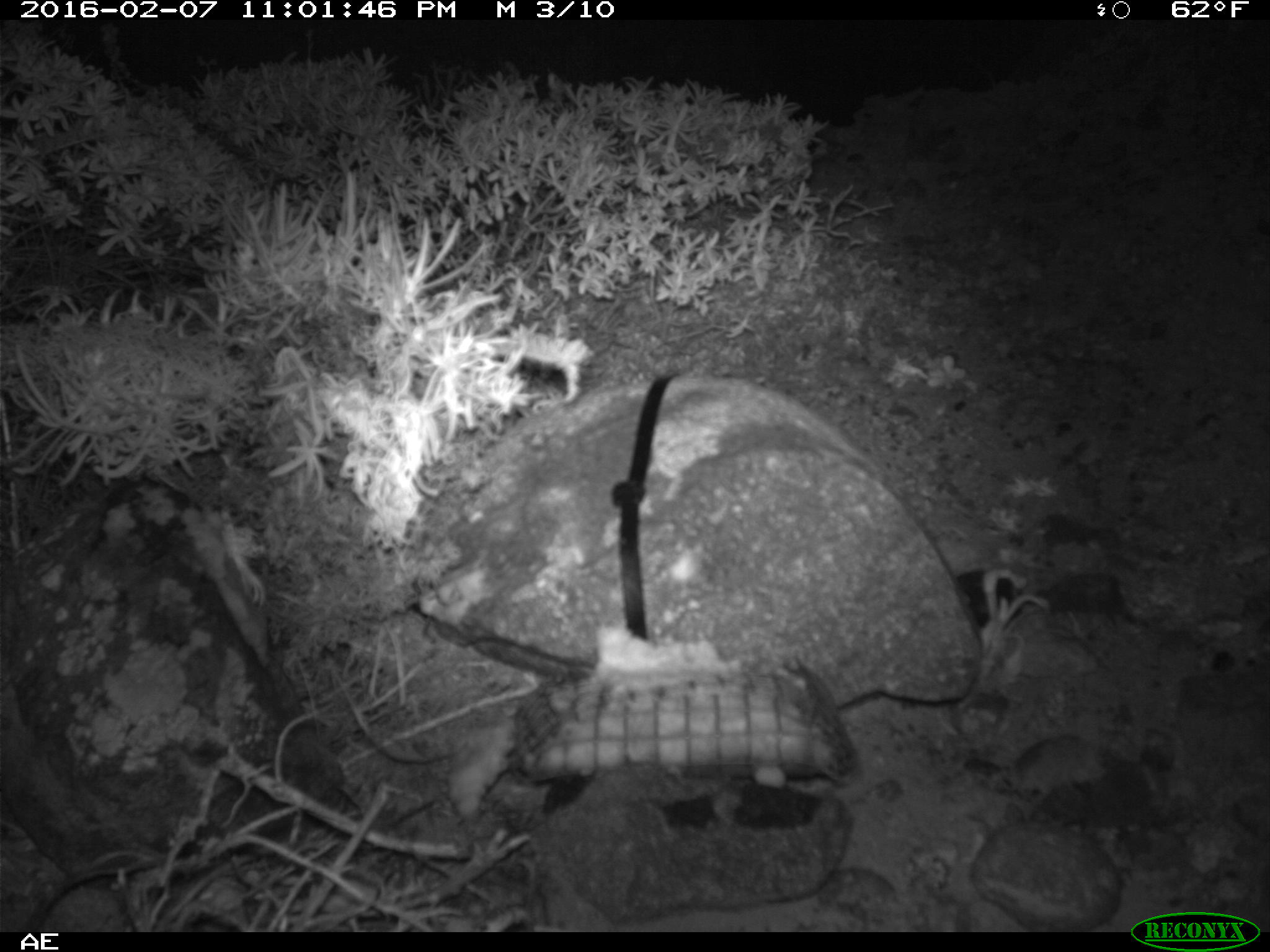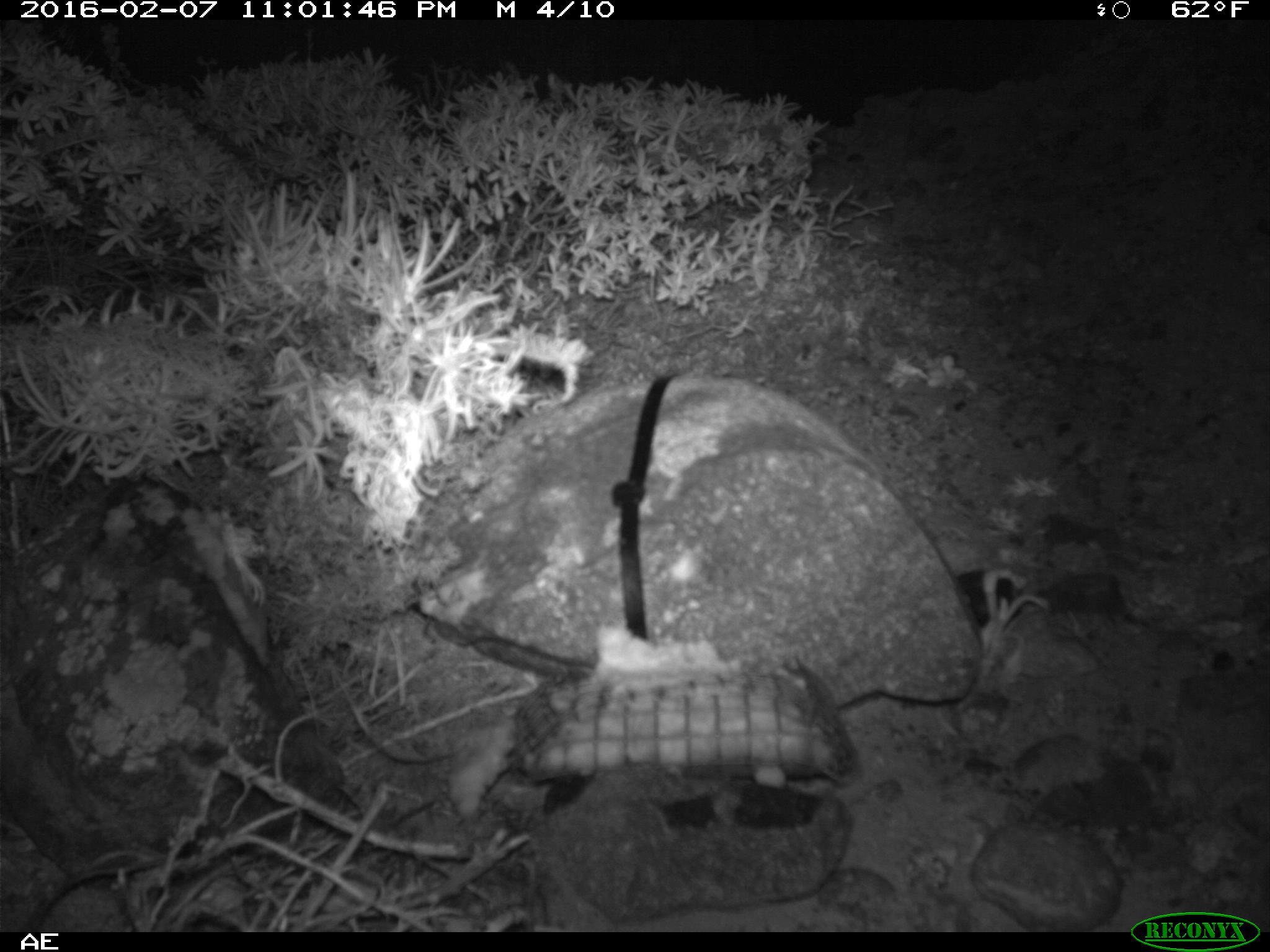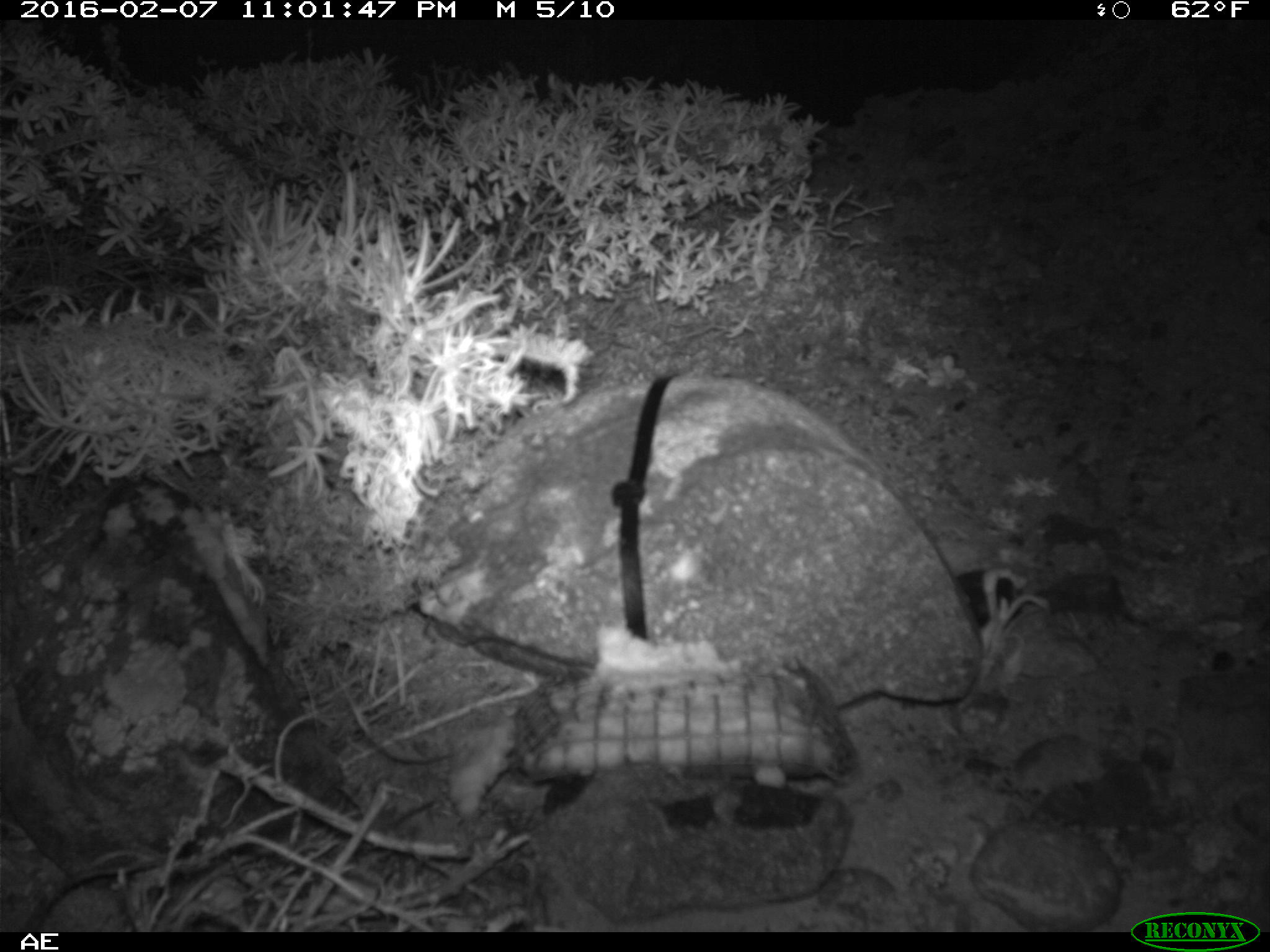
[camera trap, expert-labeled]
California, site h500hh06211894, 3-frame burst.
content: no animal present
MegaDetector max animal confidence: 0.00